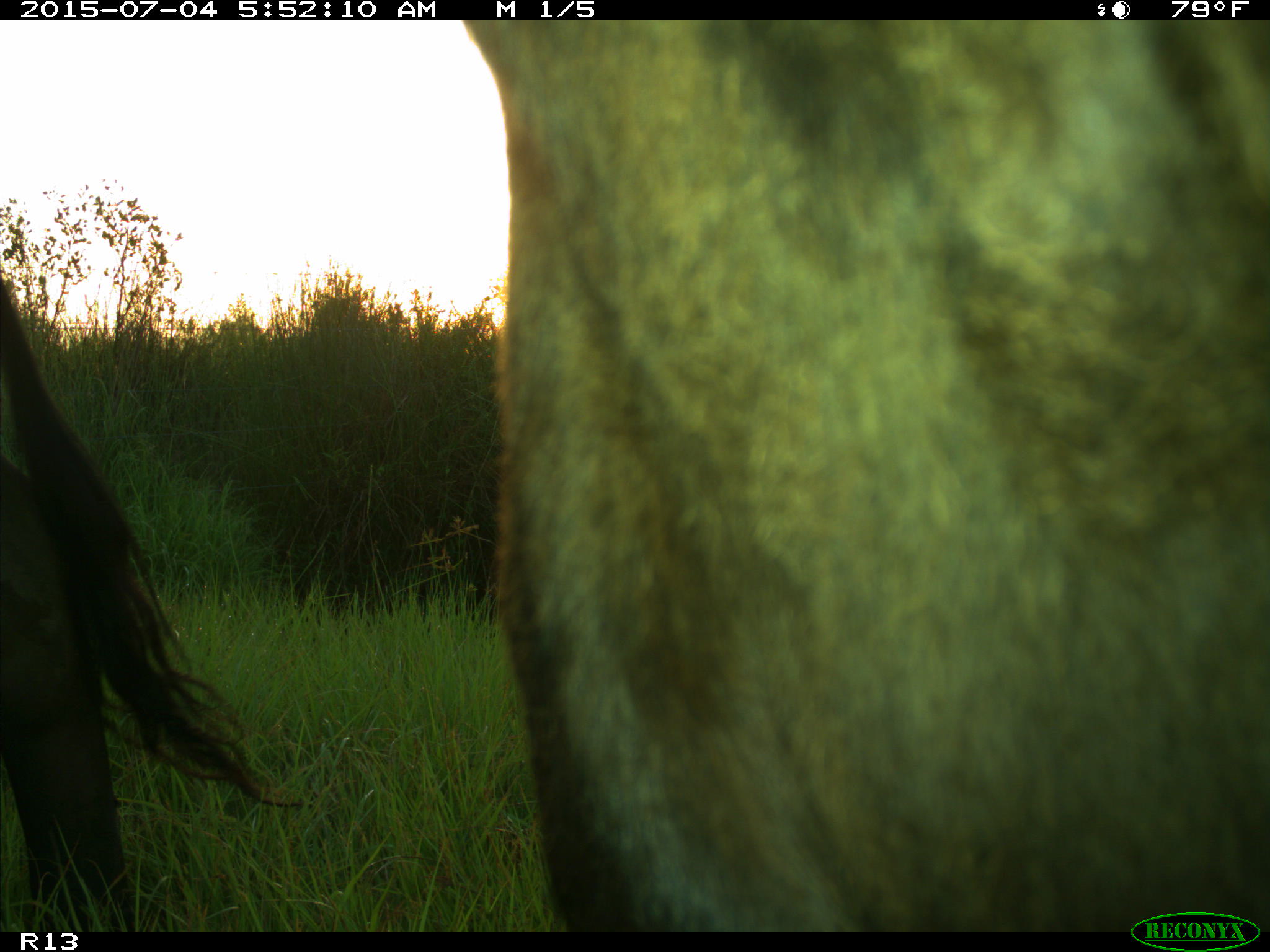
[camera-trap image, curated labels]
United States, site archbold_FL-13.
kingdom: Animalia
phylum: Chordata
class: Mammalia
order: Artiodactyla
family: Bovidae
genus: Bos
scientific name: Bos taurus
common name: domestic cow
Bos taurus (domestic cow).